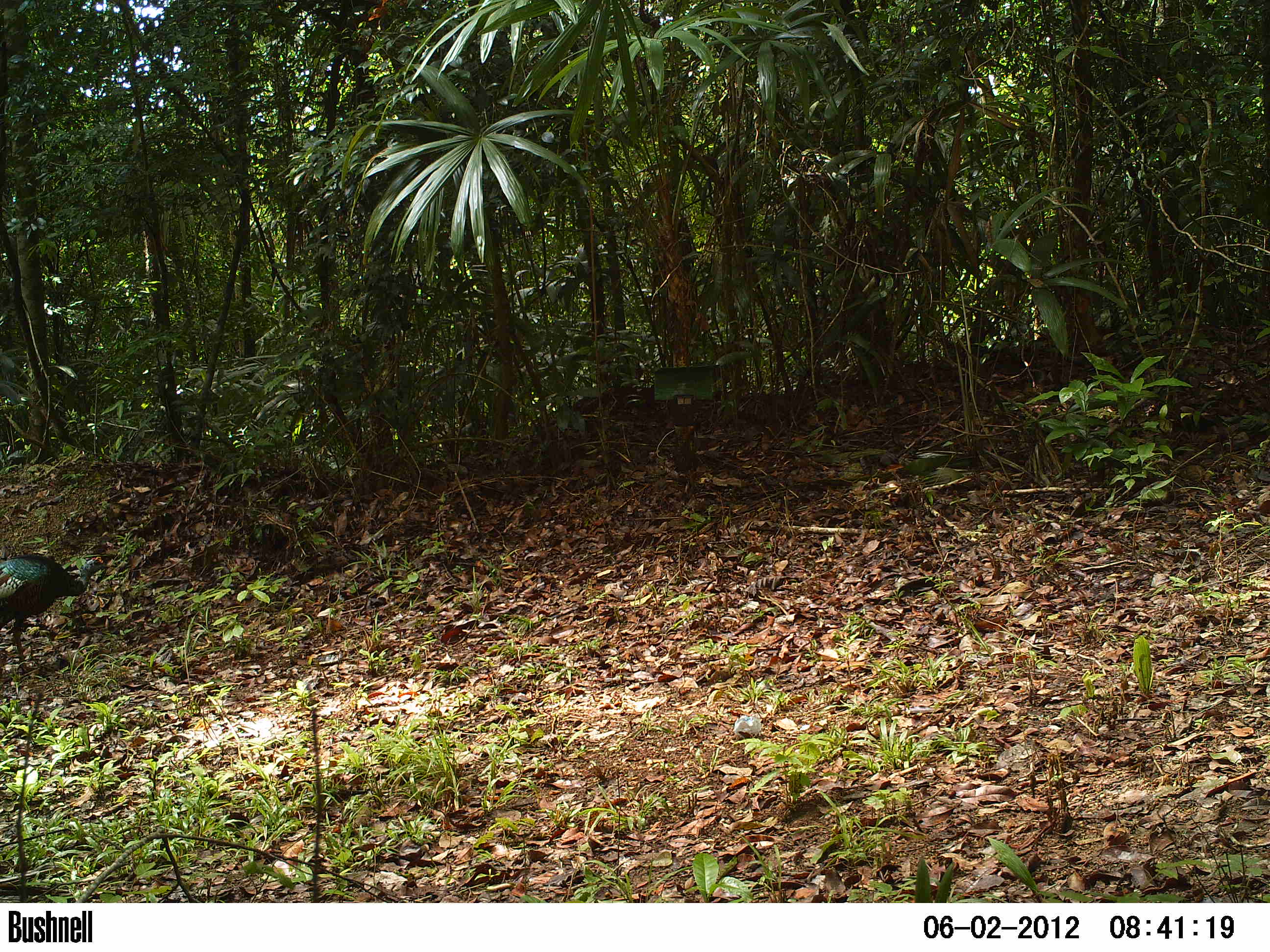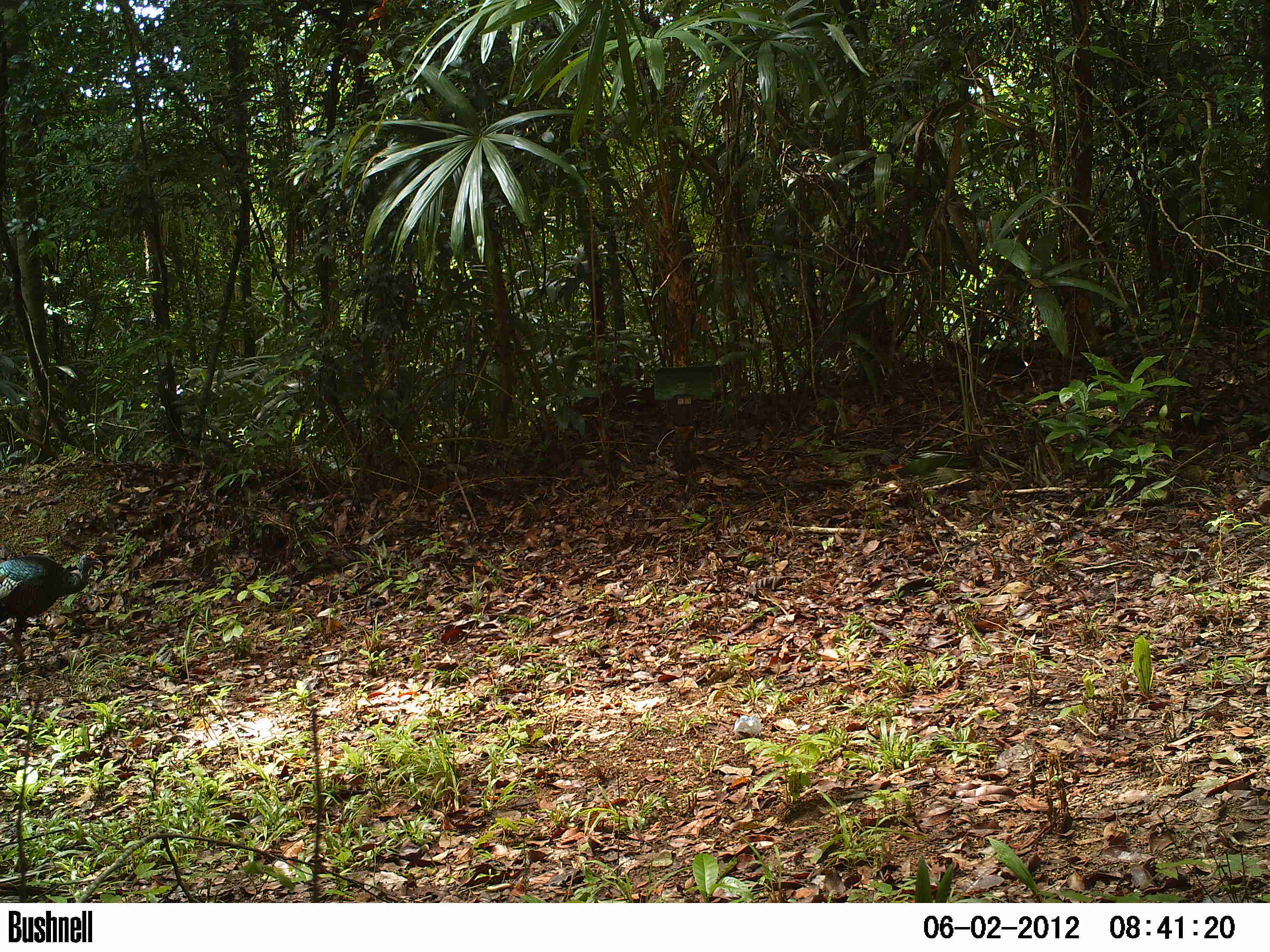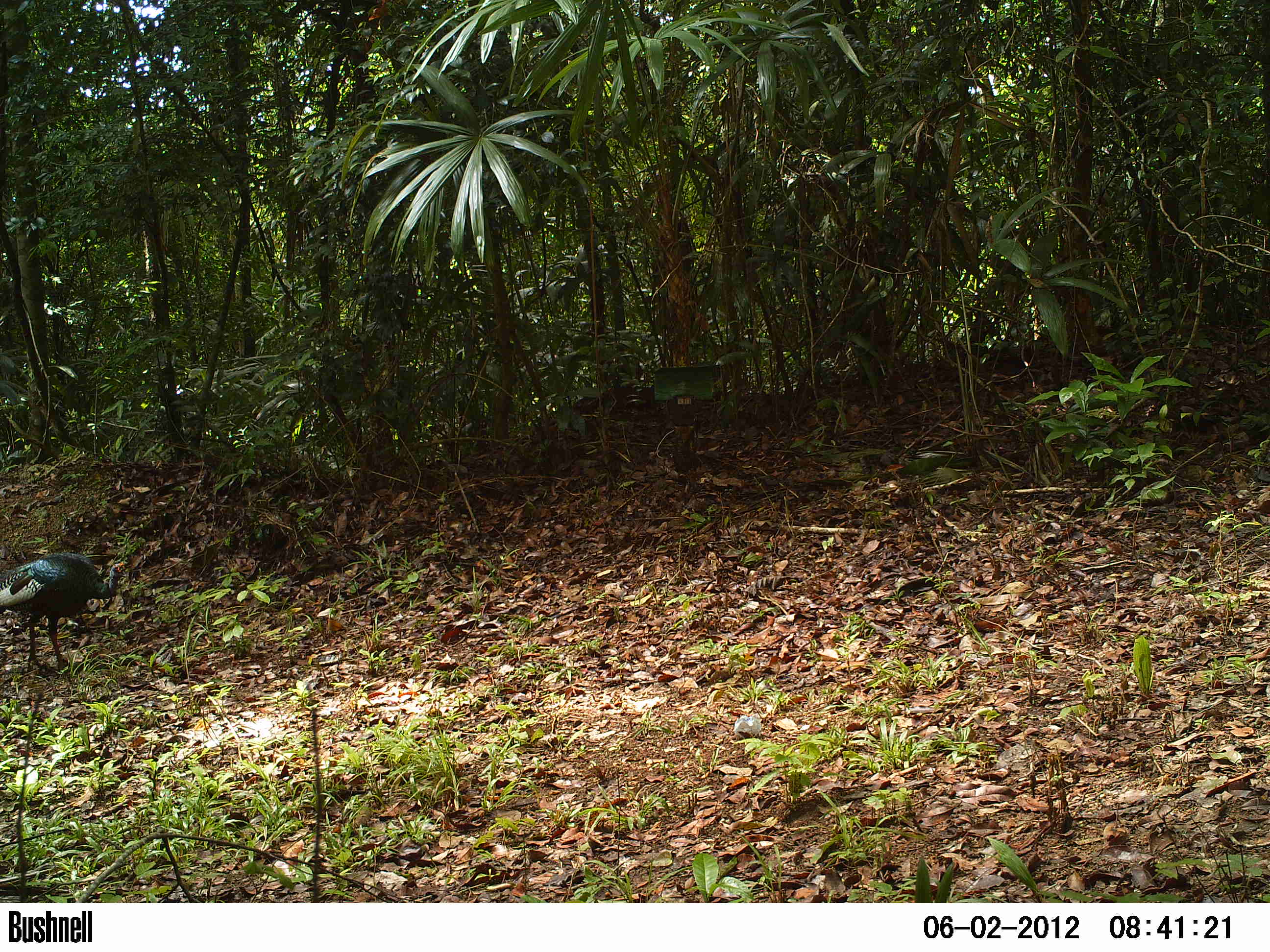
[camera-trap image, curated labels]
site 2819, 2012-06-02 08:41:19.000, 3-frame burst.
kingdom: Animalia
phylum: Chordata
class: Aves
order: Galliformes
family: Phasianidae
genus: Meleagris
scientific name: Meleagris ocellata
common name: ocellated turkey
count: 2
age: adult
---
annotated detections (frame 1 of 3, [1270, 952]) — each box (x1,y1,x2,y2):
meleagris ocellata: (0,554,111,672)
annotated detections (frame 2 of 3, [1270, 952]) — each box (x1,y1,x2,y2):
meleagris ocellata: (0,551,102,671)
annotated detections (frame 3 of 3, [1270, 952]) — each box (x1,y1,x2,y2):
meleagris ocellata: (0,552,127,672)